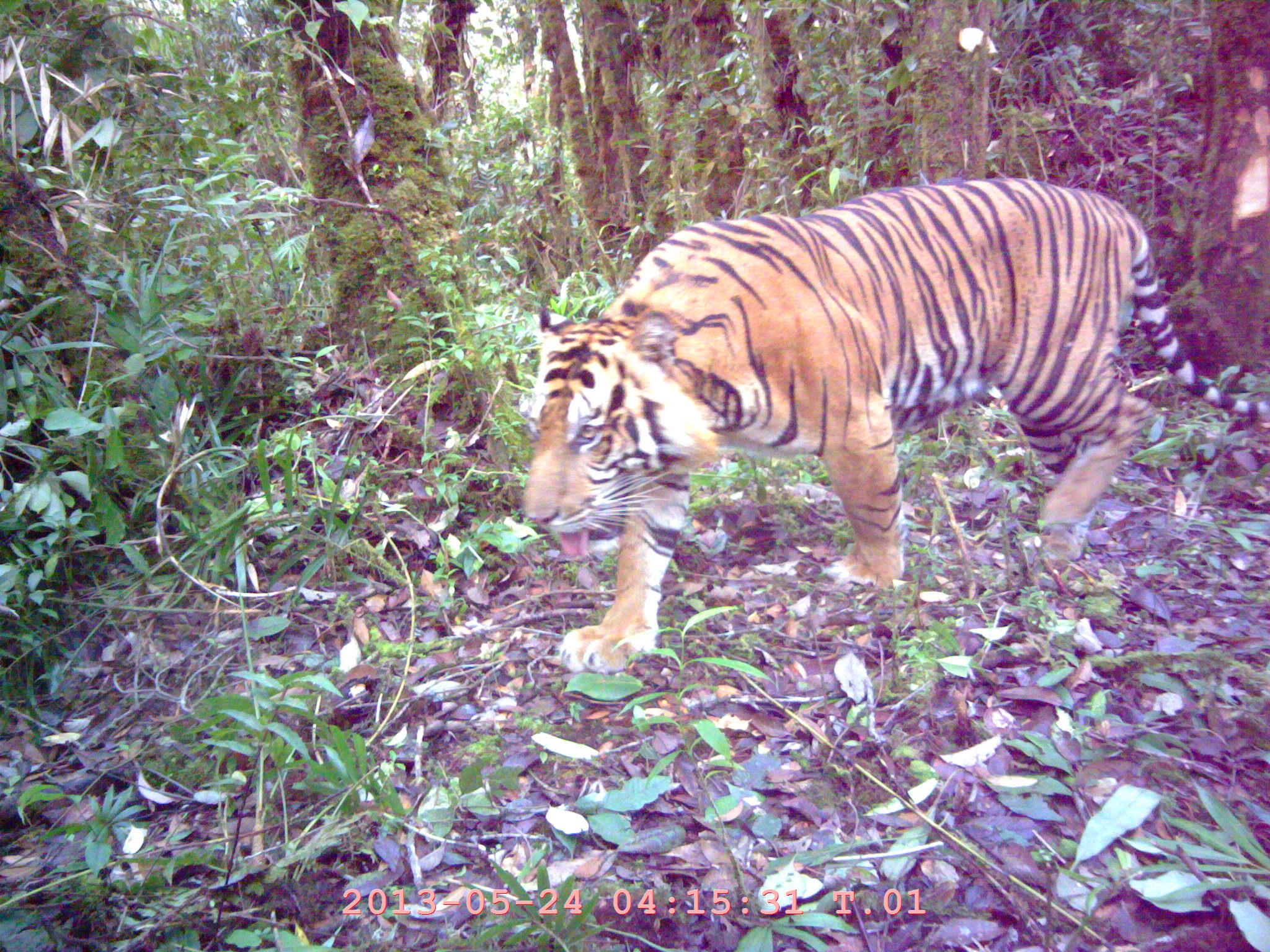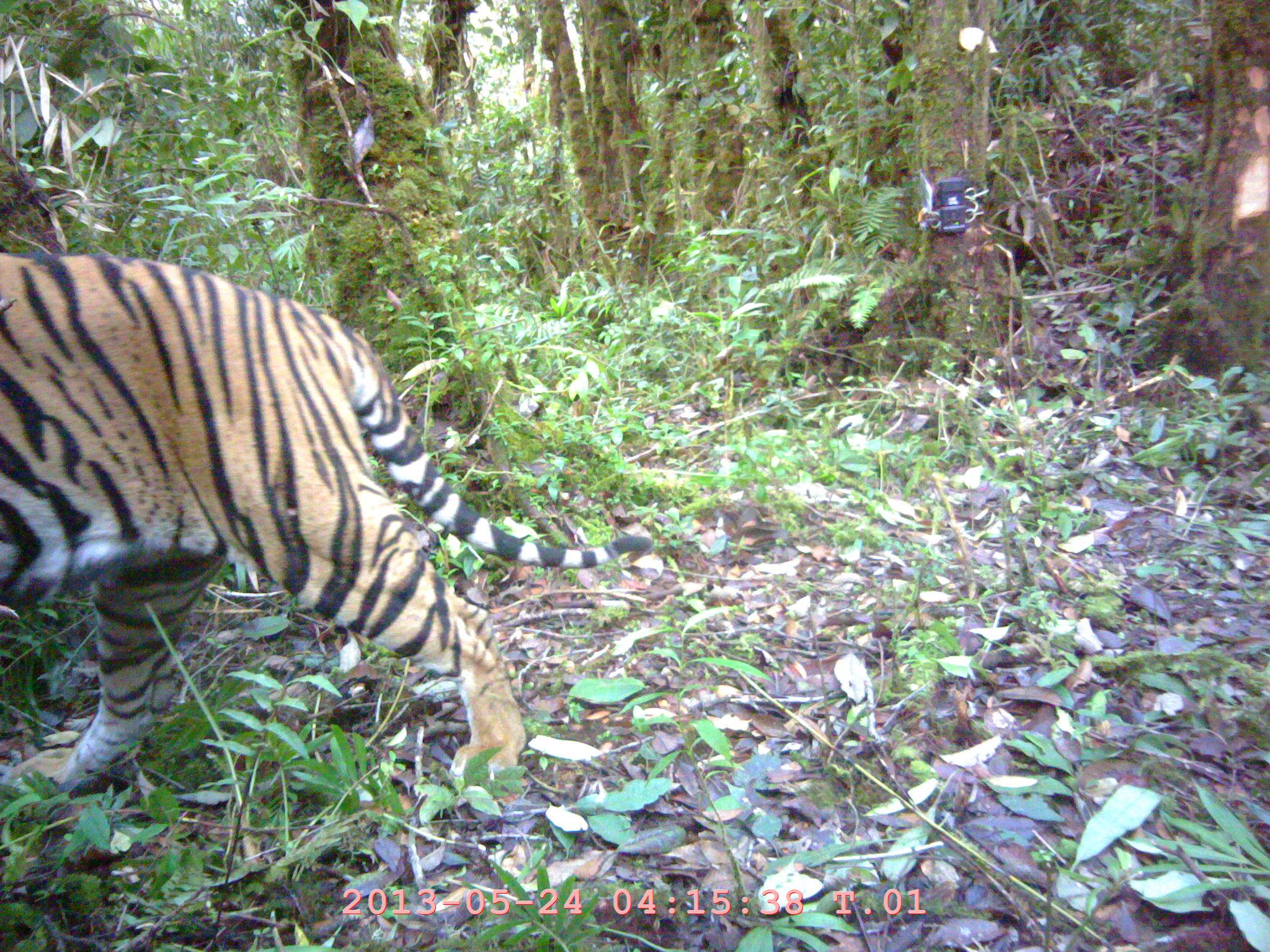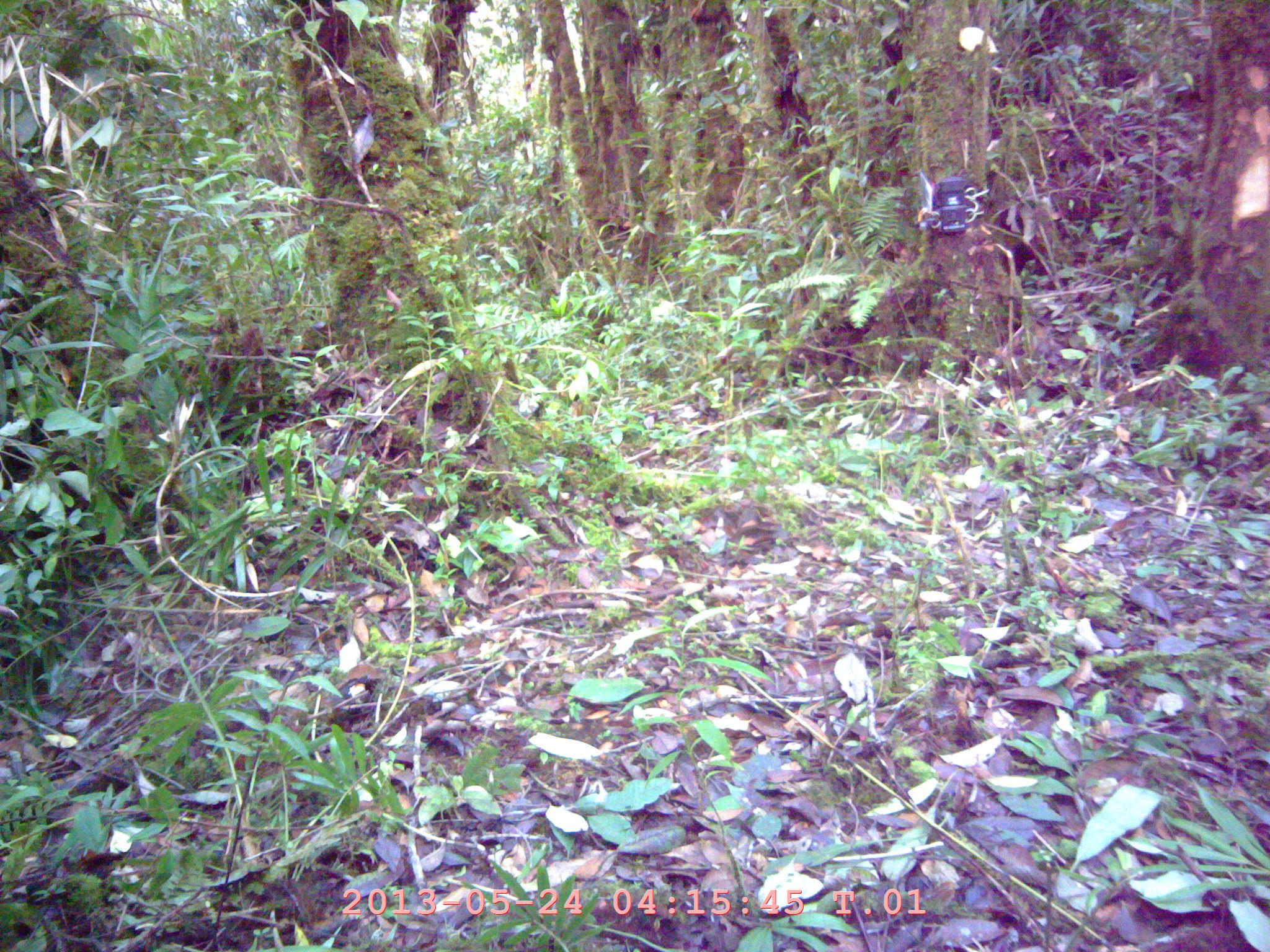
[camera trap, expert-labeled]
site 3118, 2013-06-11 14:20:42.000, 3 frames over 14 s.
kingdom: Animalia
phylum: Chordata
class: Mammalia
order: Carnivora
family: Felidae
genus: Panthera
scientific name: Panthera tigris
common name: tiger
Panthera tigris (tiger), count 1, age adult, sex male.